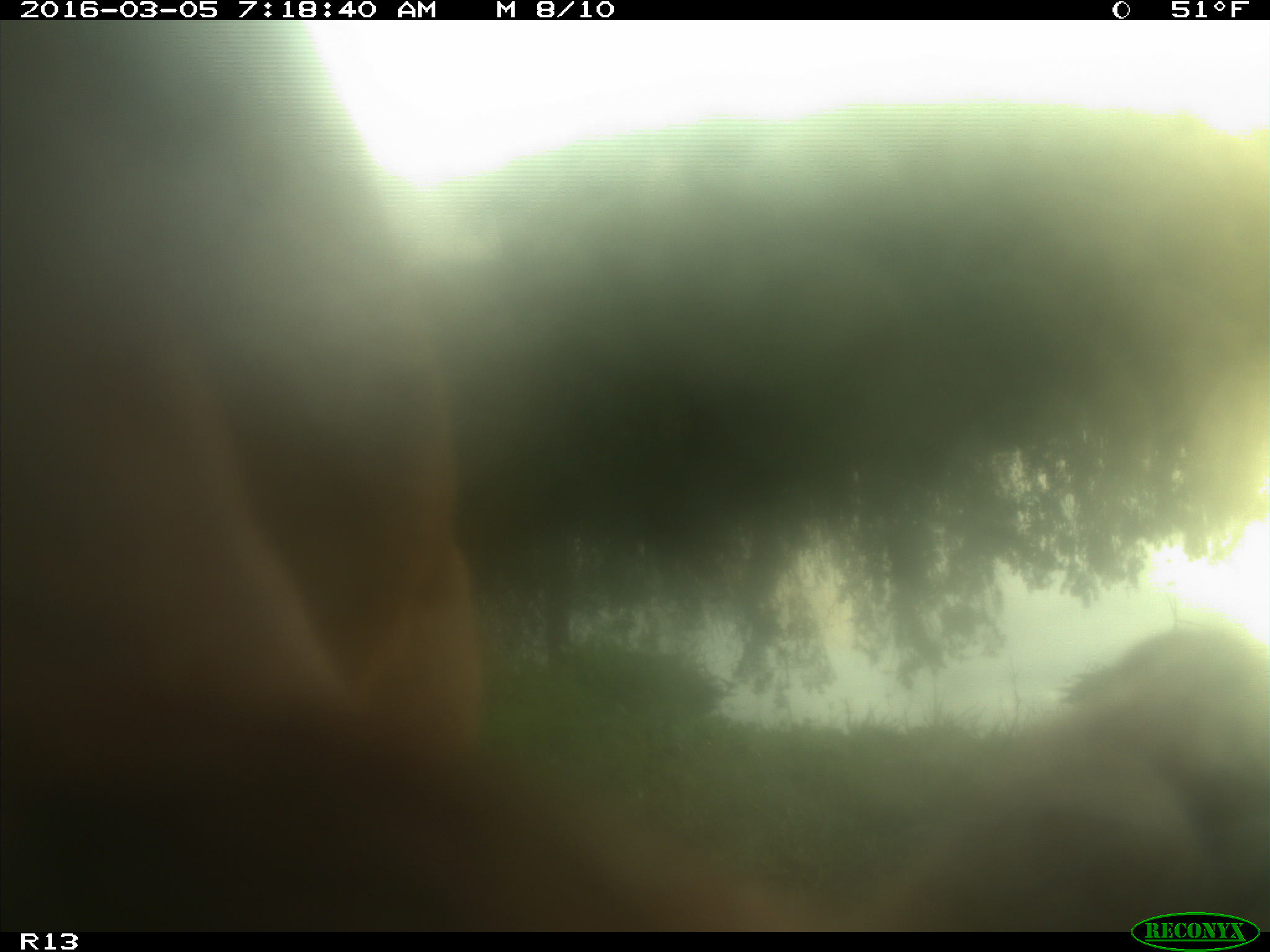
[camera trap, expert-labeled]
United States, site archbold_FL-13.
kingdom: Animalia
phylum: Chordata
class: Mammalia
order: Artiodactyla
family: Bovidae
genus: Bos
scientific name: Bos taurus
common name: domestic cow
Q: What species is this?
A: Bos taurus (domestic cow).